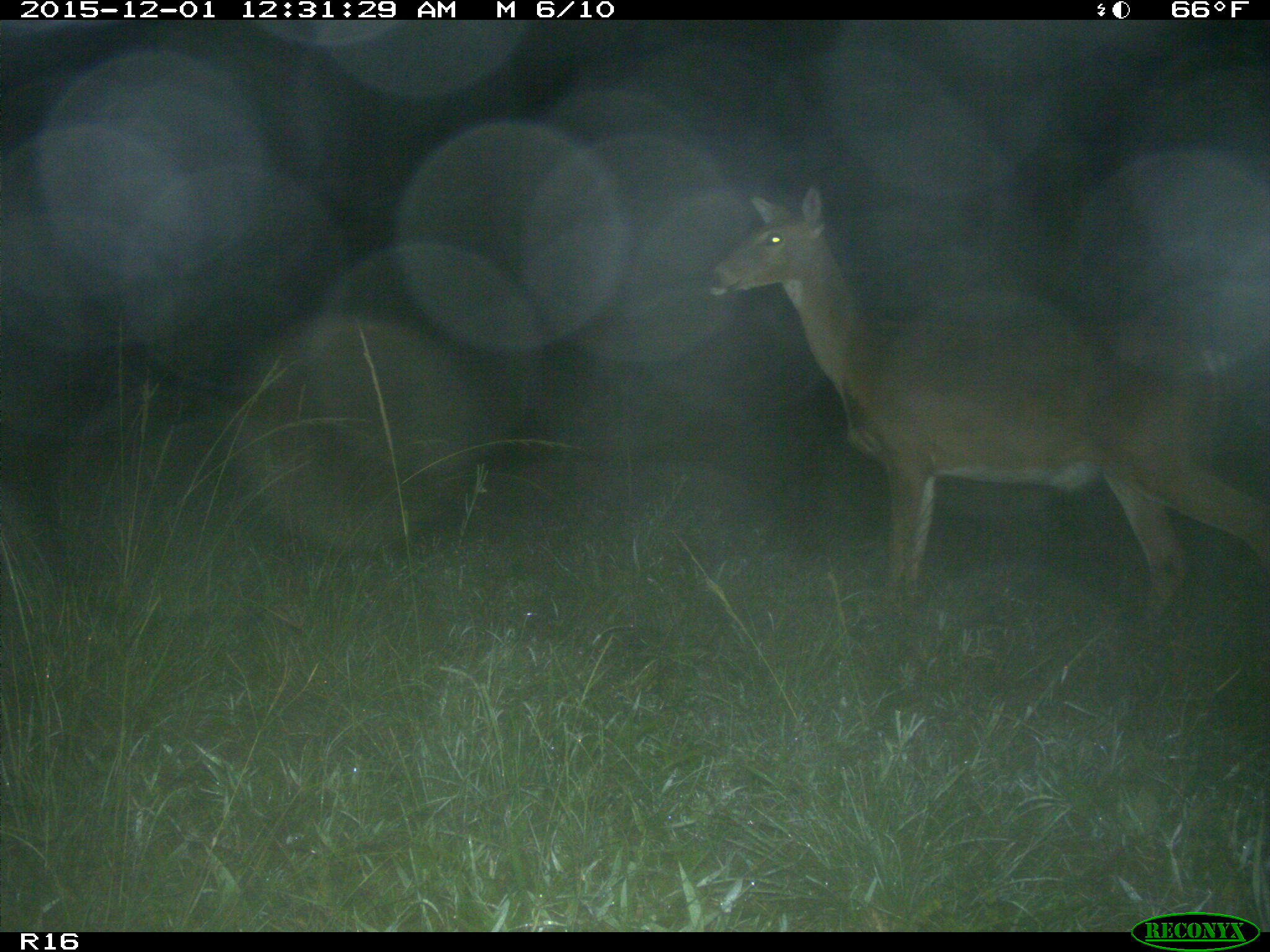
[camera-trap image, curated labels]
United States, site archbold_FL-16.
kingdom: Animalia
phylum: Chordata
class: Mammalia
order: Artiodactyla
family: Cervidae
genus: Odocoileus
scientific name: Odocoileus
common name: deer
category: unidentified deer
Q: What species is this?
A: Unidentified deer (deer) (Odocoileus).